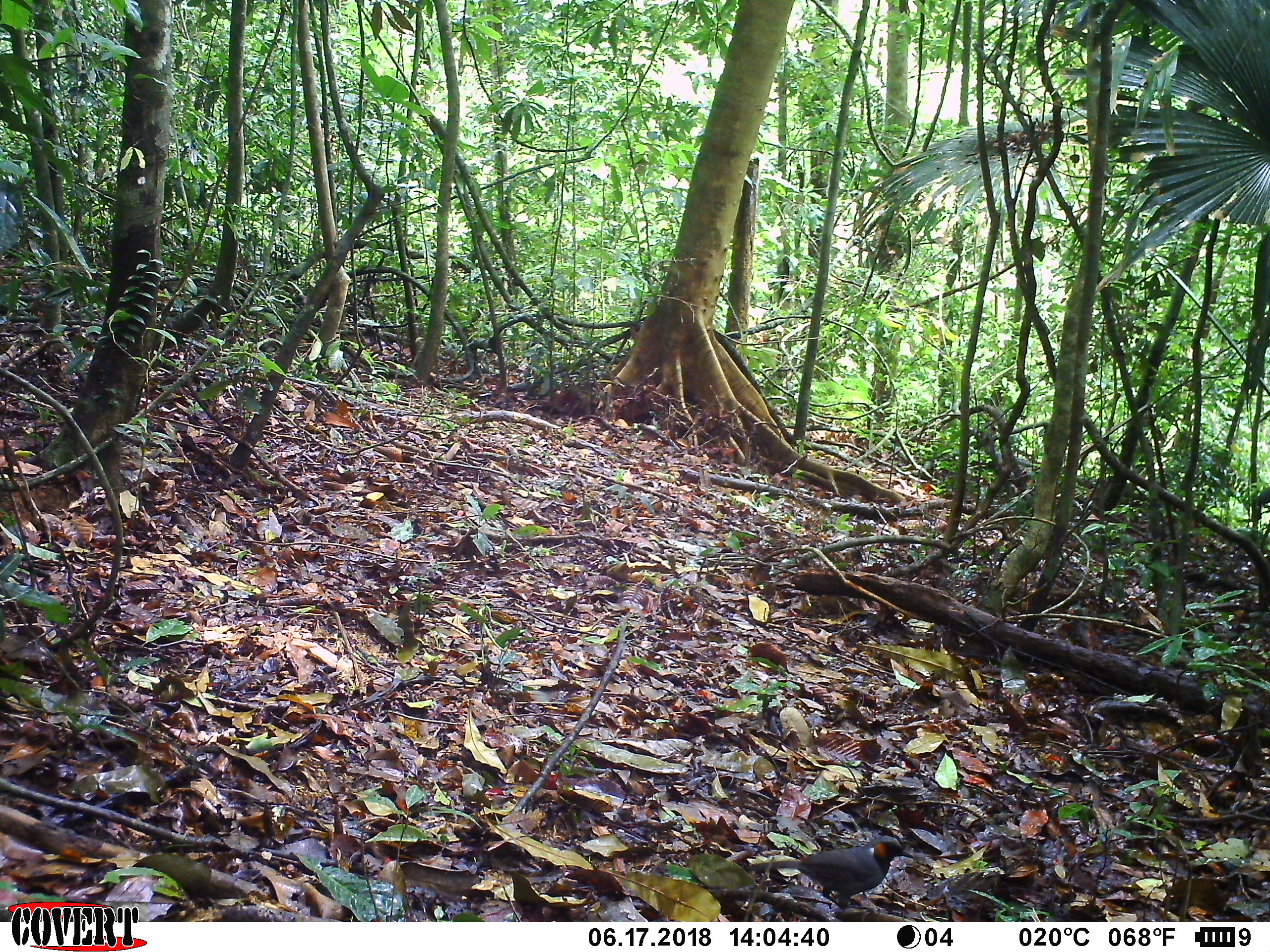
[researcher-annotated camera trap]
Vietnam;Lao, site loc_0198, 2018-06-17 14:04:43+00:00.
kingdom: Animalia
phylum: Chordata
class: Aves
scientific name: Aves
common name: bird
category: unidentified bird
Unidentified bird (bird) (Aves). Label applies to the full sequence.